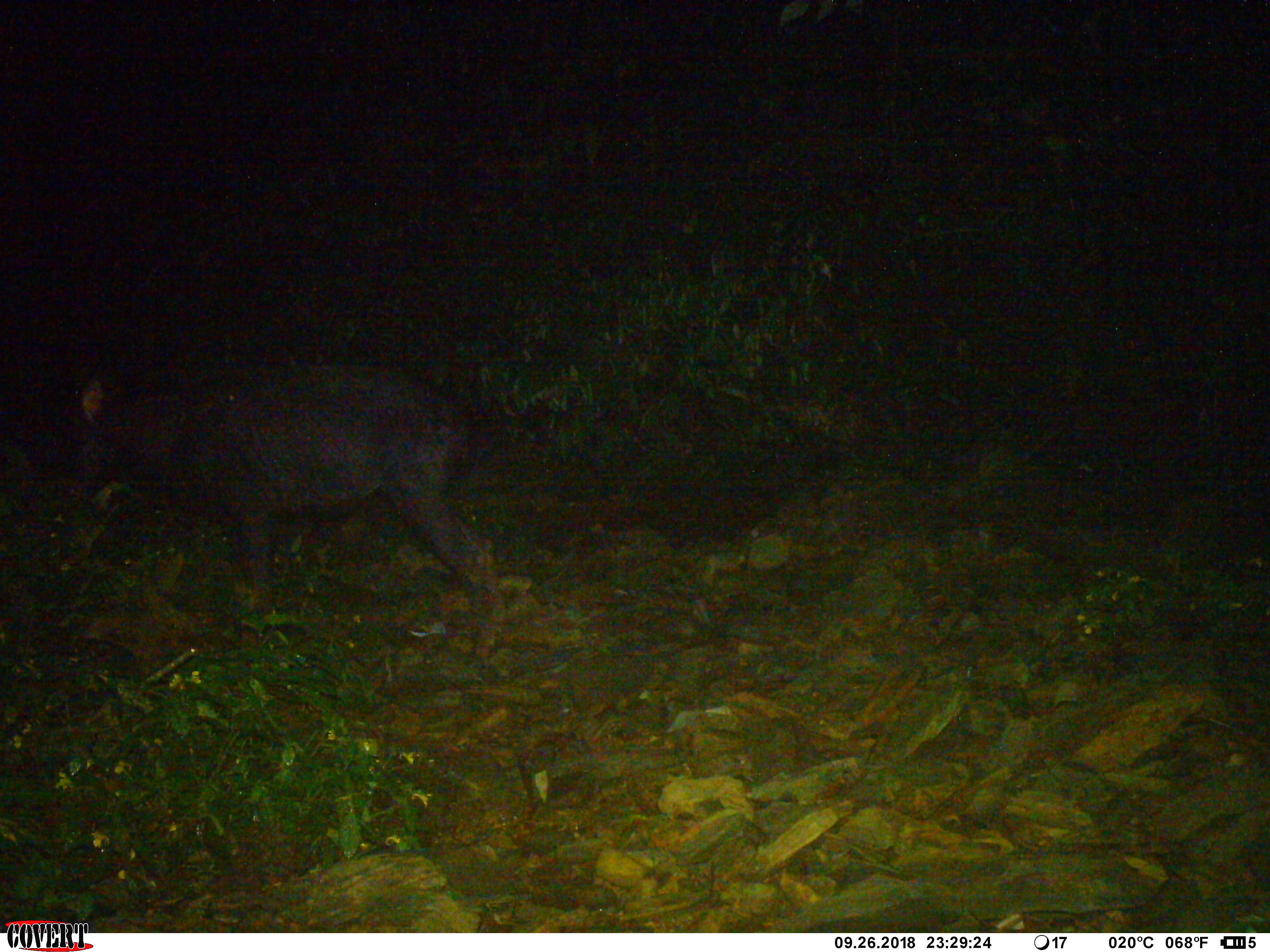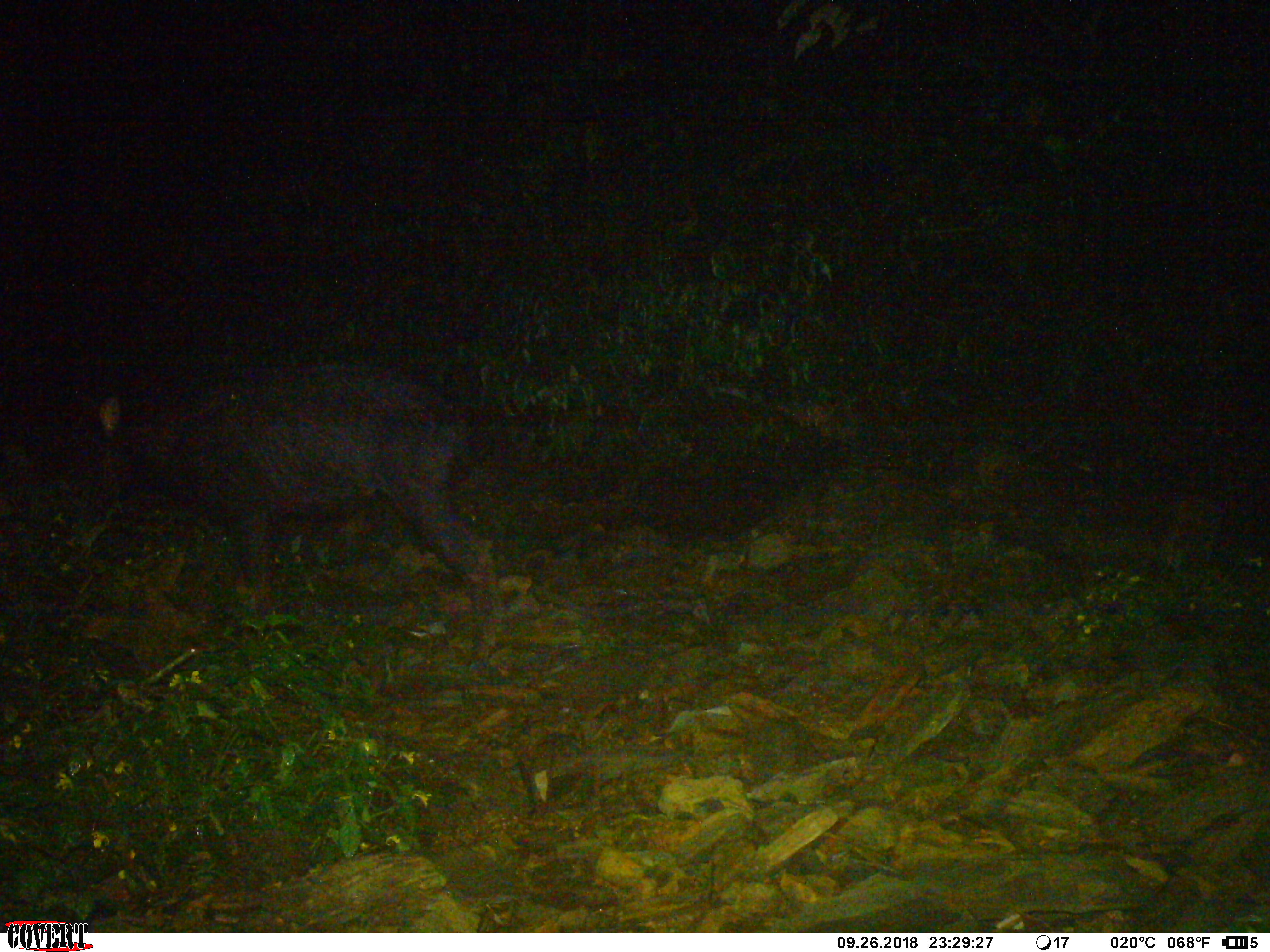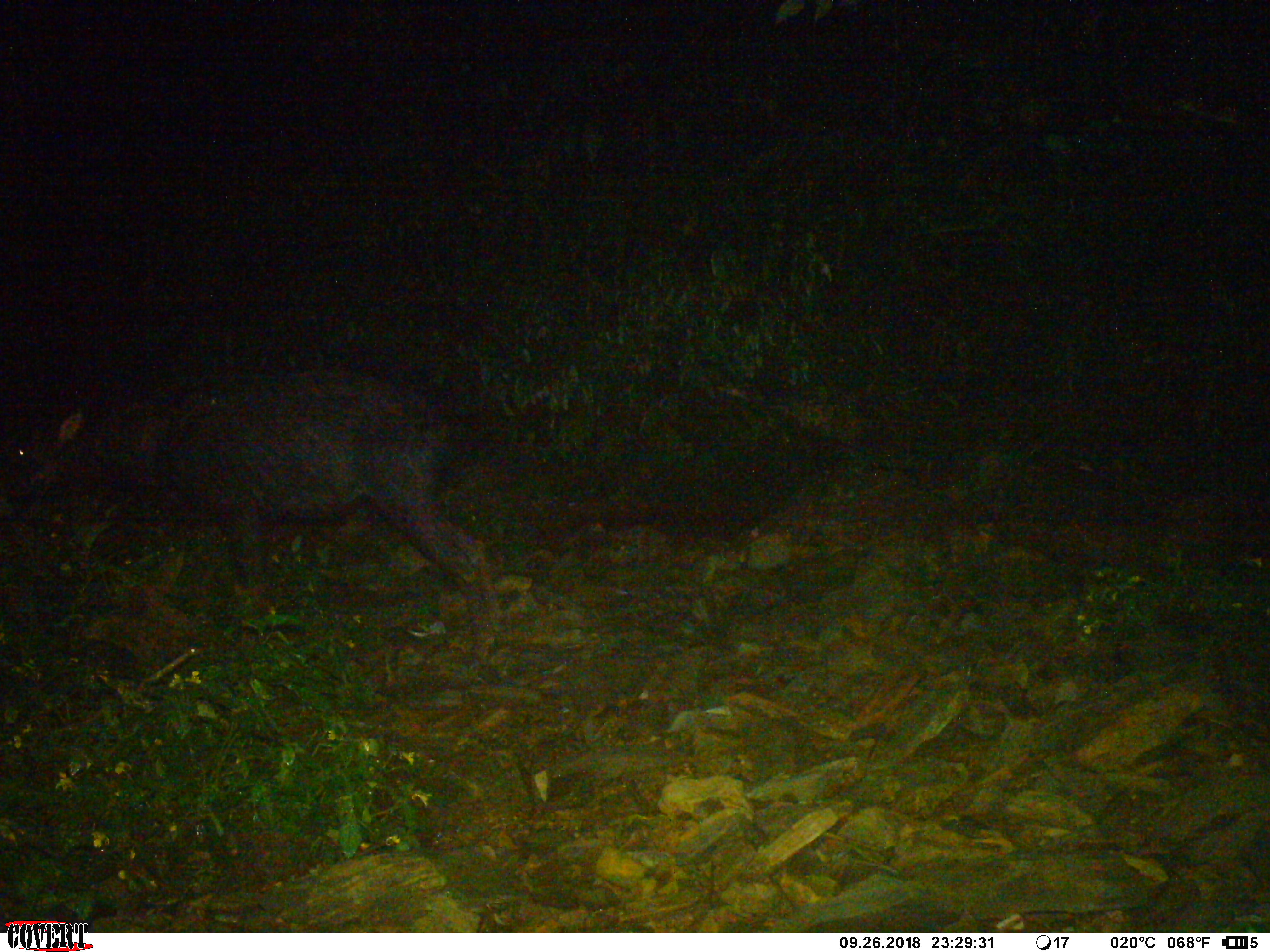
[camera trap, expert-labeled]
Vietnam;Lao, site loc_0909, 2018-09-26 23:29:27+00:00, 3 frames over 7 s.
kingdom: Animalia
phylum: Chordata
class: Mammalia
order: Artiodactyla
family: Bovidae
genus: Capricornis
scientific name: Capricornis sumatraensis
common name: chinese serow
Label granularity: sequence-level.